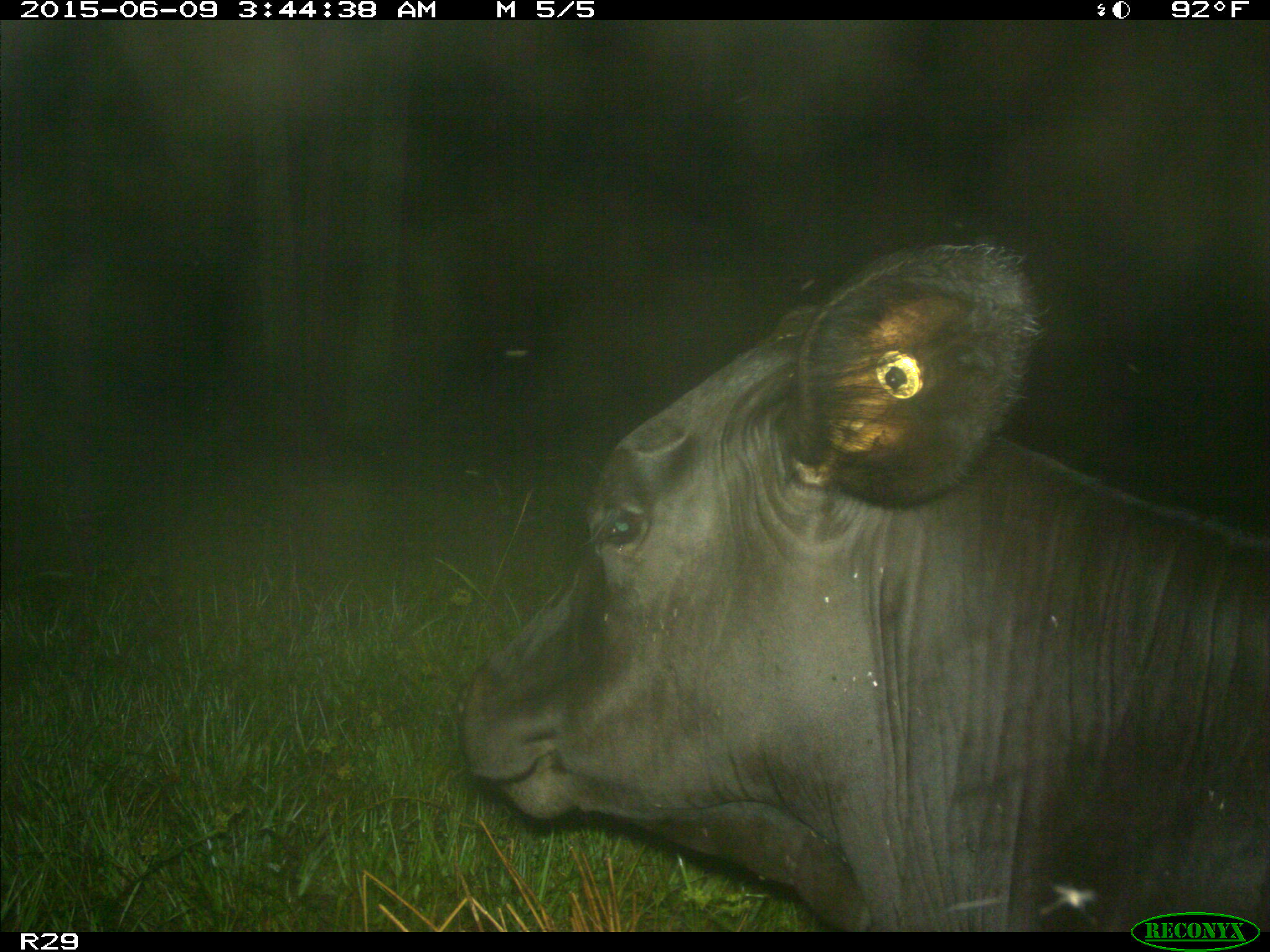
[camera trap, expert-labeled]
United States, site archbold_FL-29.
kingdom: Animalia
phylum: Chordata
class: Mammalia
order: Artiodactyla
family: Bovidae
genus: Bos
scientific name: Bos taurus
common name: domestic cow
Bos taurus (domestic cow).